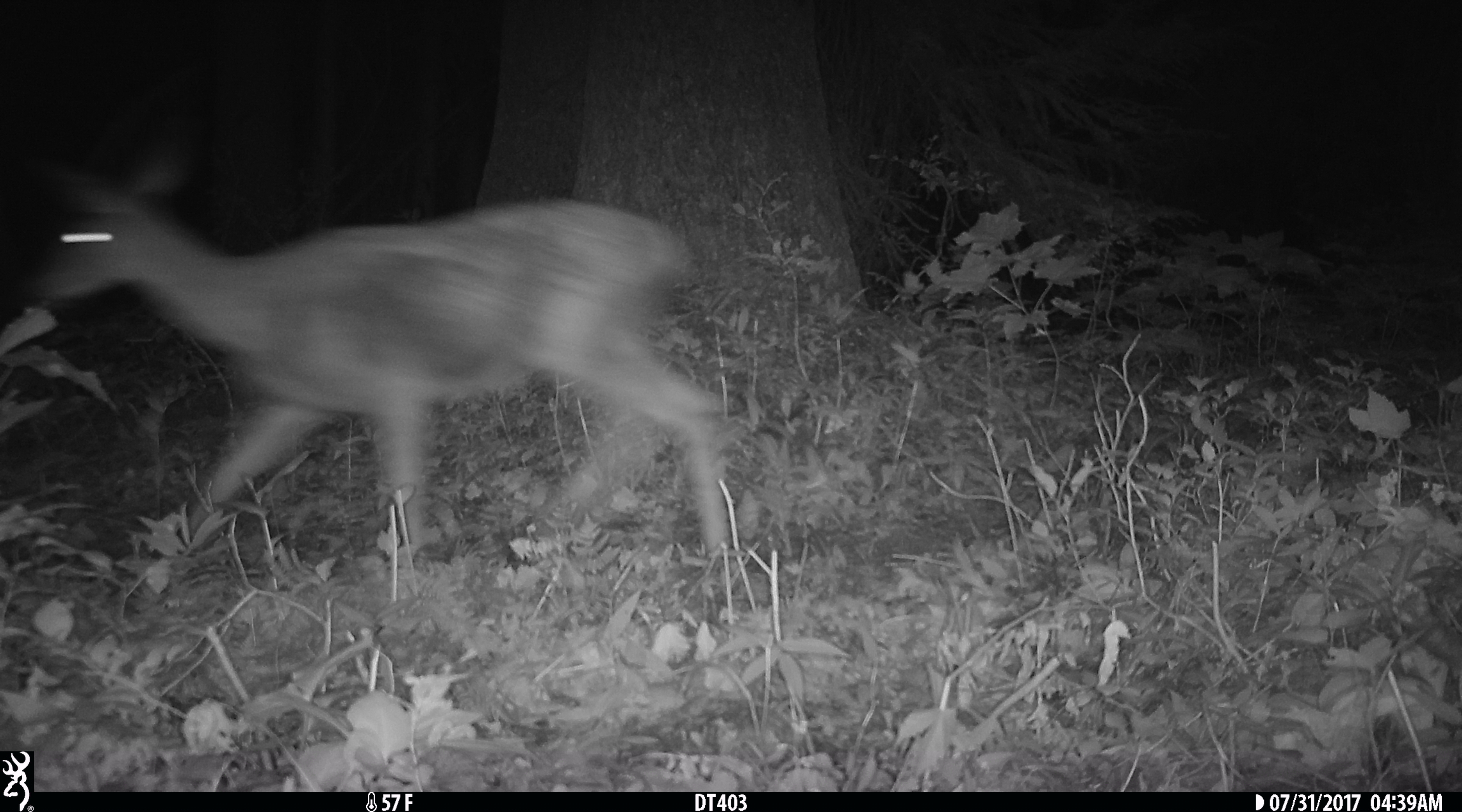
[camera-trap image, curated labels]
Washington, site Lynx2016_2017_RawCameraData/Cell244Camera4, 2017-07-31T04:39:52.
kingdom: Animalia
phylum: Chordata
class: Mammalia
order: Artiodactyla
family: Cervidae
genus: Odocoileus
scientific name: Odocoileus hemionus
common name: mule deer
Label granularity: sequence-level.